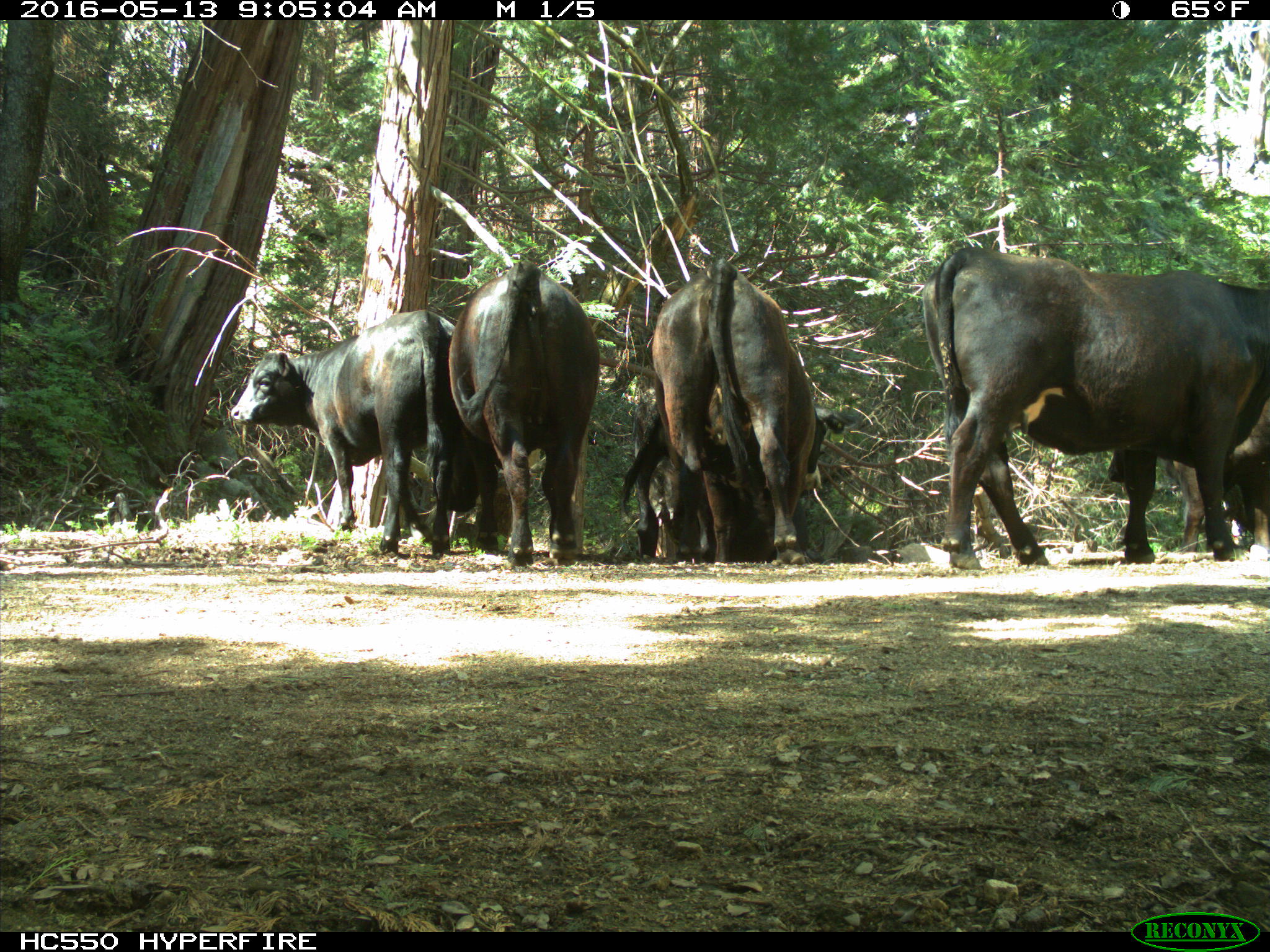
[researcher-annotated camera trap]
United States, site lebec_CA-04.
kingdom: Animalia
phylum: Chordata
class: Mammalia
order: Artiodactyla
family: Bovidae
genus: Bos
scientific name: Bos taurus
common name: domestic cow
Bos taurus (domestic cow).